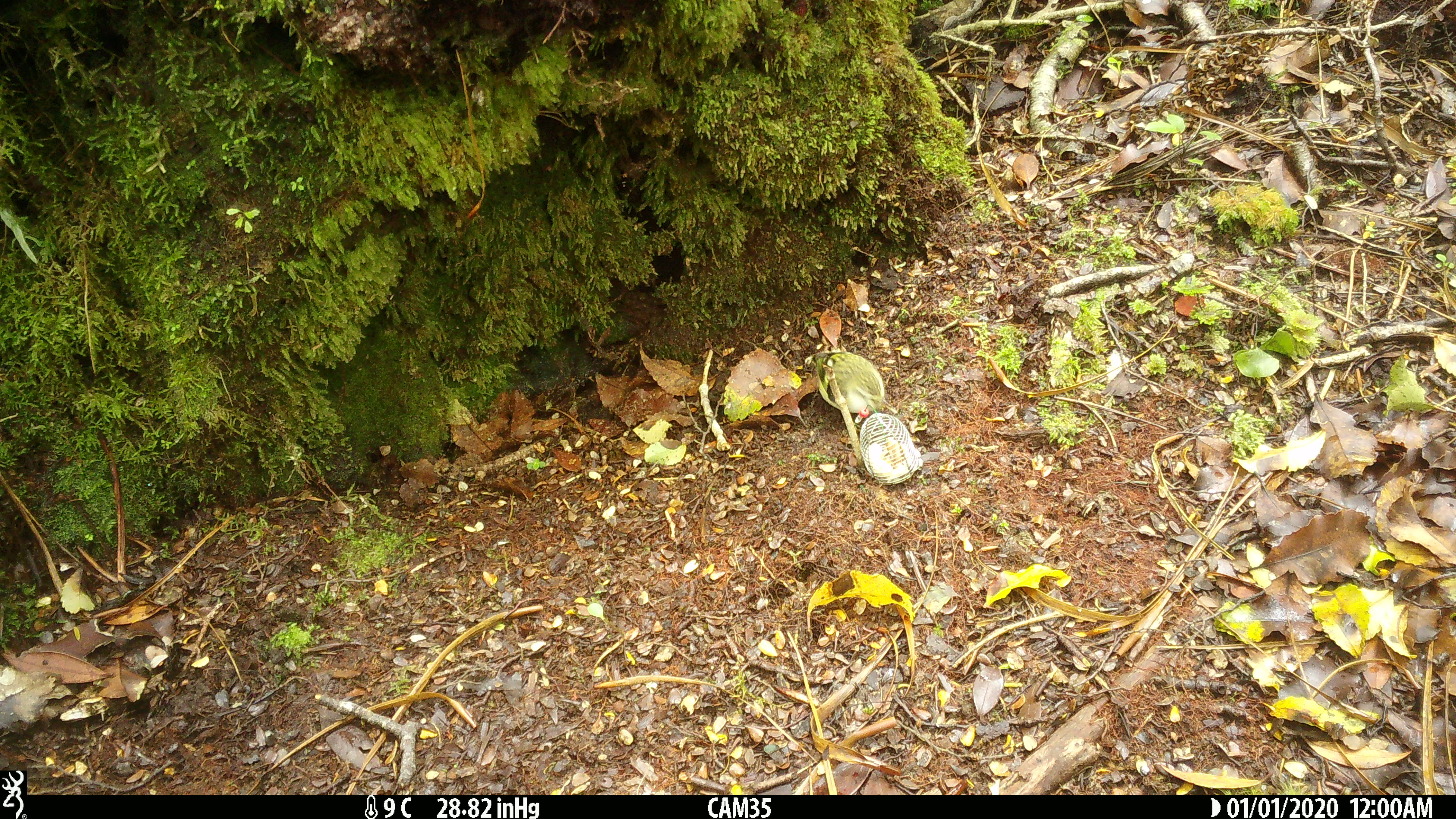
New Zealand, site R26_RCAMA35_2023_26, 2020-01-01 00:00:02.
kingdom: Animalia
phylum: Chordata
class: Aves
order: Passeriformes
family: Acanthisittidae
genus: Acanthisitta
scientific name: Acanthisitta chloris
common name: rifleman